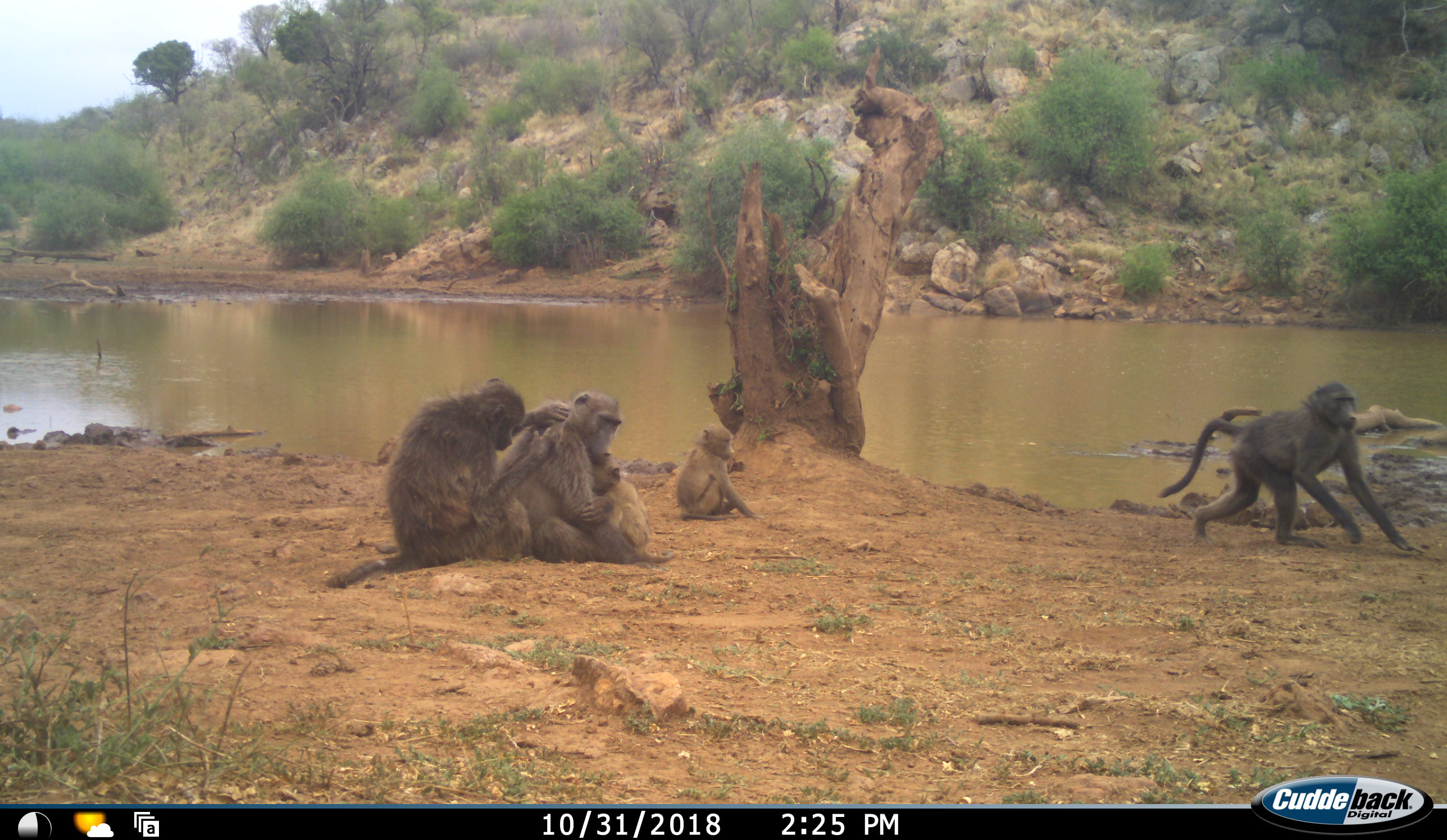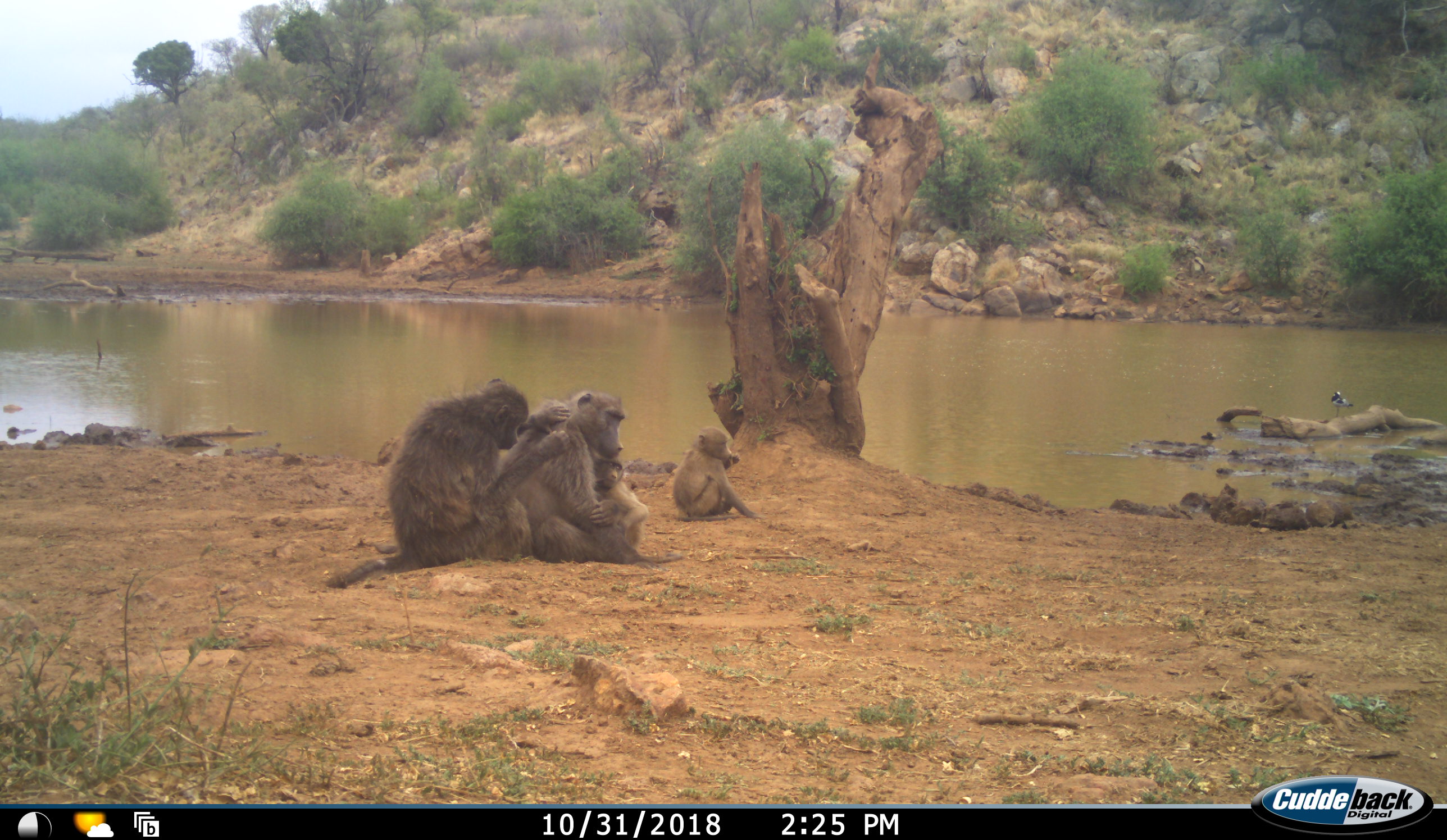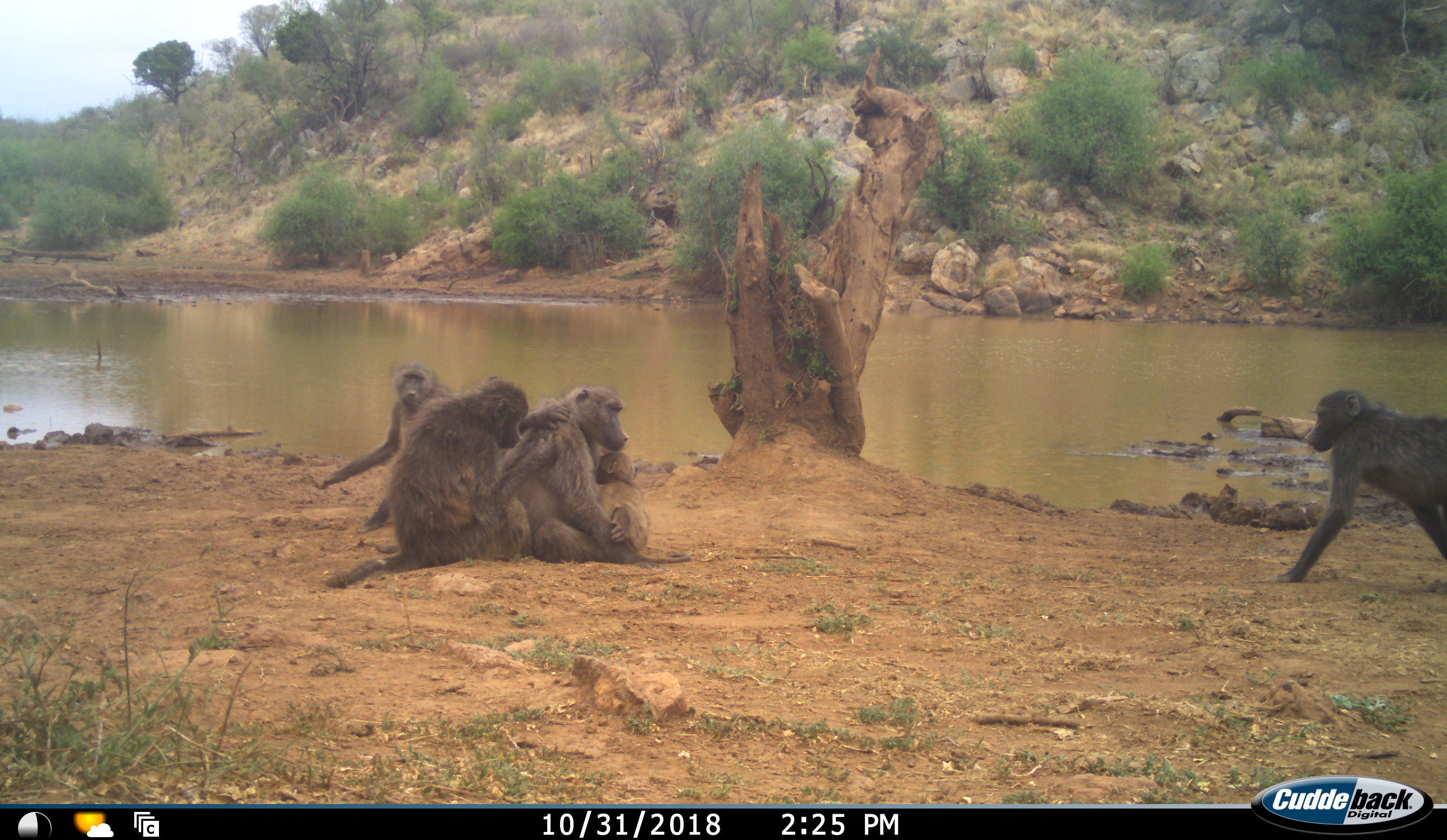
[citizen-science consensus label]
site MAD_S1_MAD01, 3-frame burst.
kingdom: Animalia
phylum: Chordata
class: Mammalia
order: Primates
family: Cercopithecidae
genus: Papio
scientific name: Papio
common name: baboon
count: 5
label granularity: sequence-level